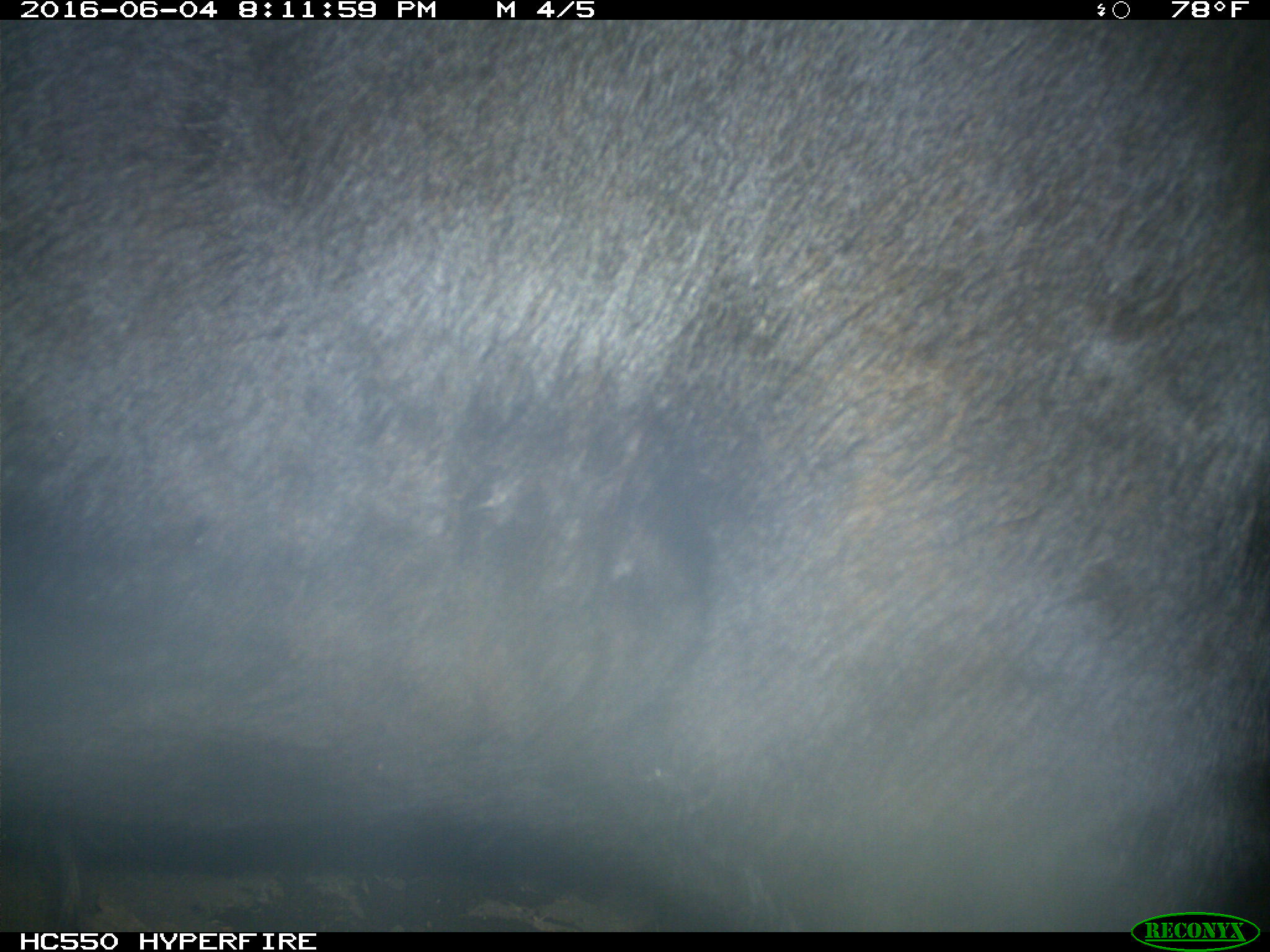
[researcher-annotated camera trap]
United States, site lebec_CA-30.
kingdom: Animalia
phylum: Chordata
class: Mammalia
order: Artiodactyla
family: Bovidae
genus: Bos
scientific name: Bos taurus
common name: domestic cow